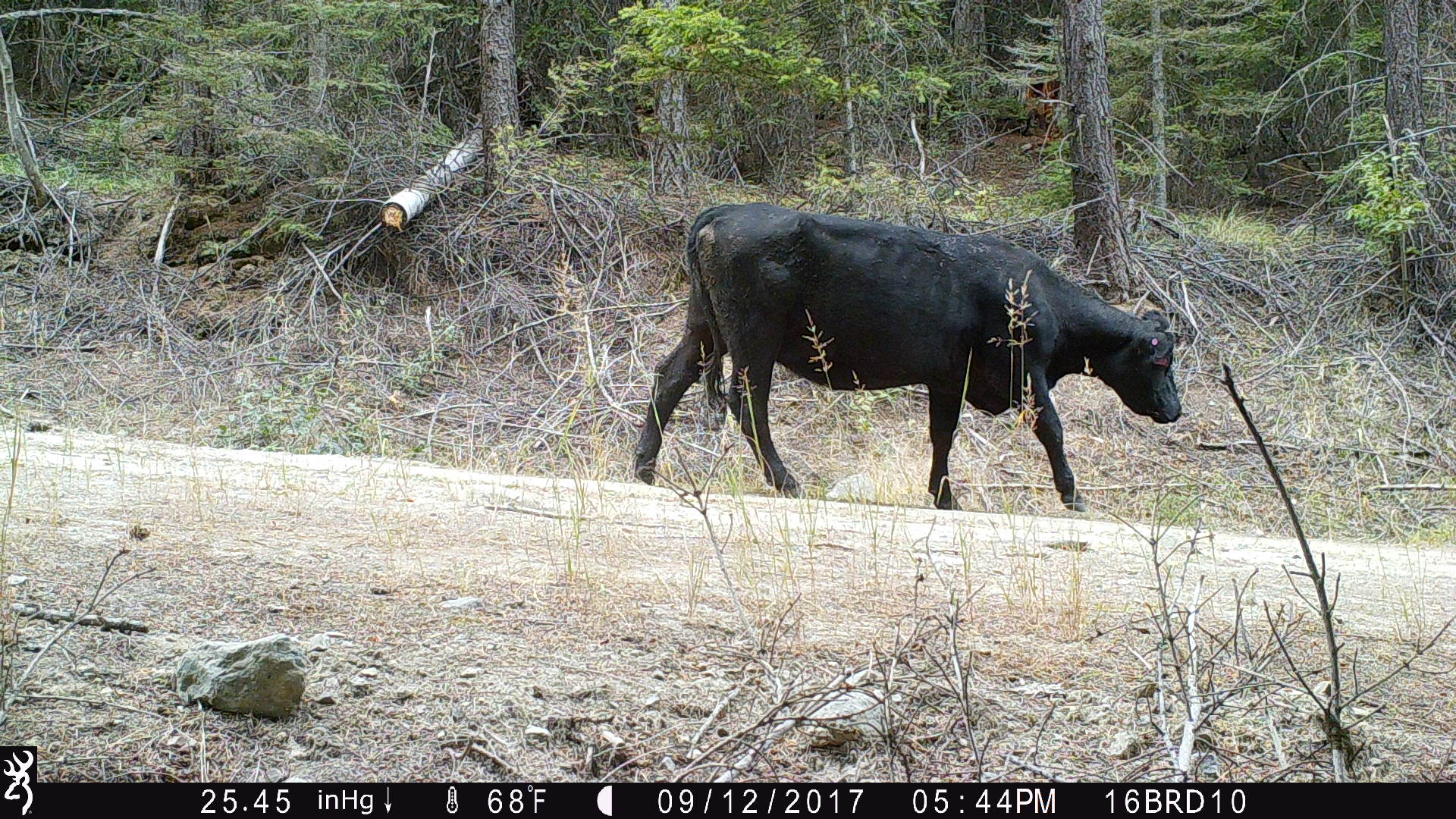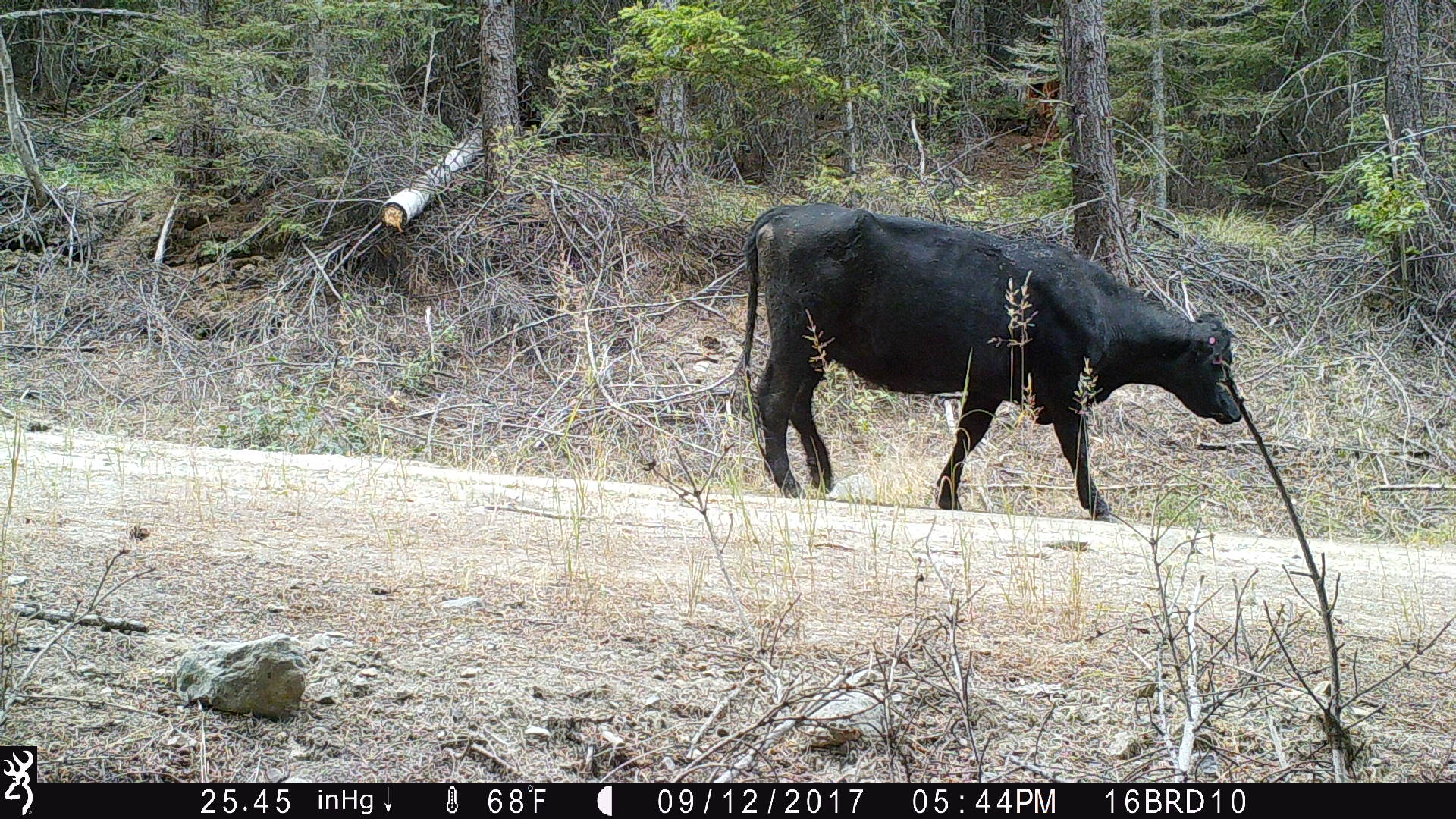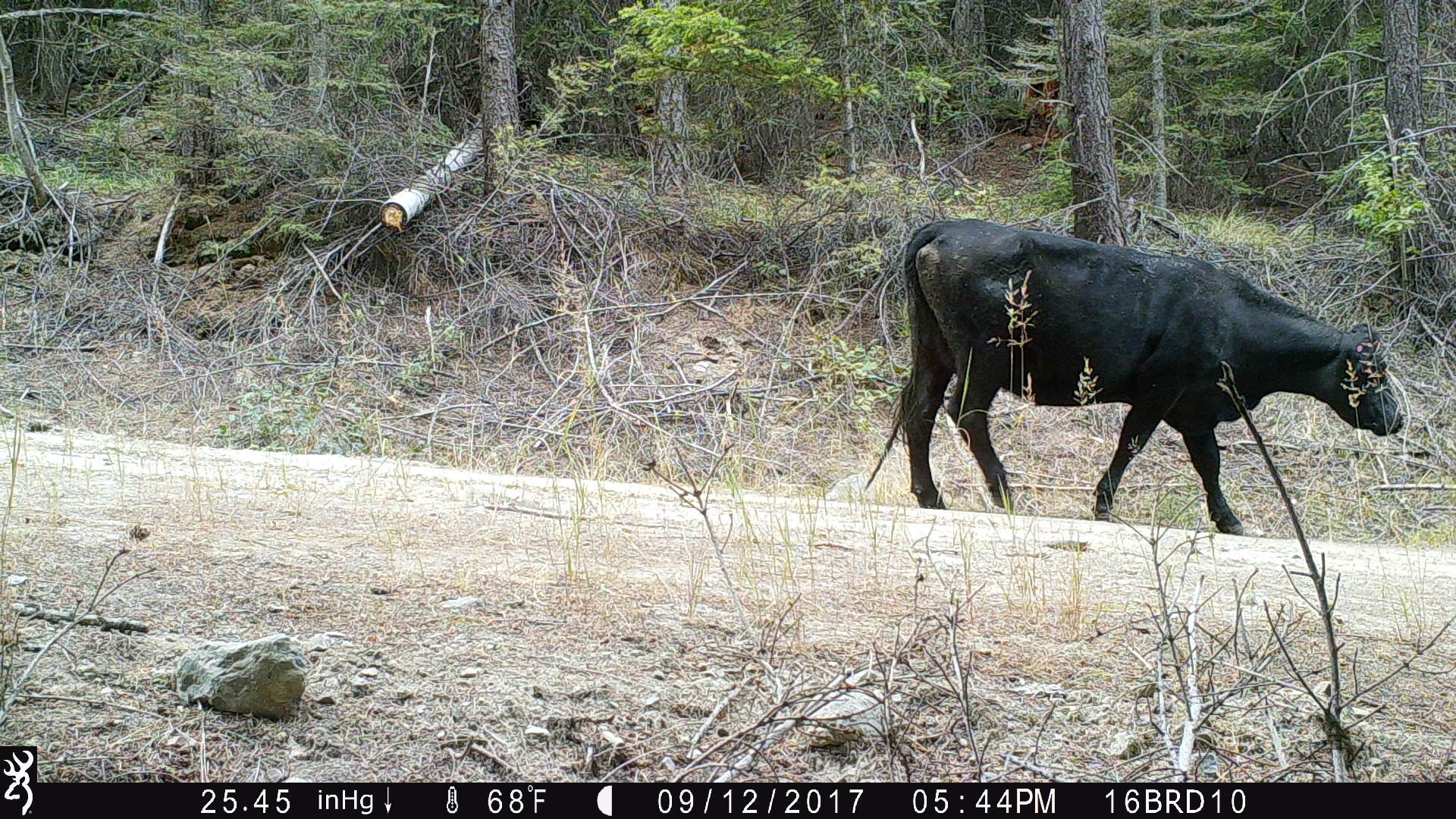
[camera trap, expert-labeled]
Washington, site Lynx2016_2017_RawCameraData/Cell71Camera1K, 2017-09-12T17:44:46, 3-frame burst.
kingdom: Animalia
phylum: Chordata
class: Mammalia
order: Artiodactyla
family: Bovidae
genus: Bos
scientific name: Bos taurus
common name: domestic cattle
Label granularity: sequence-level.